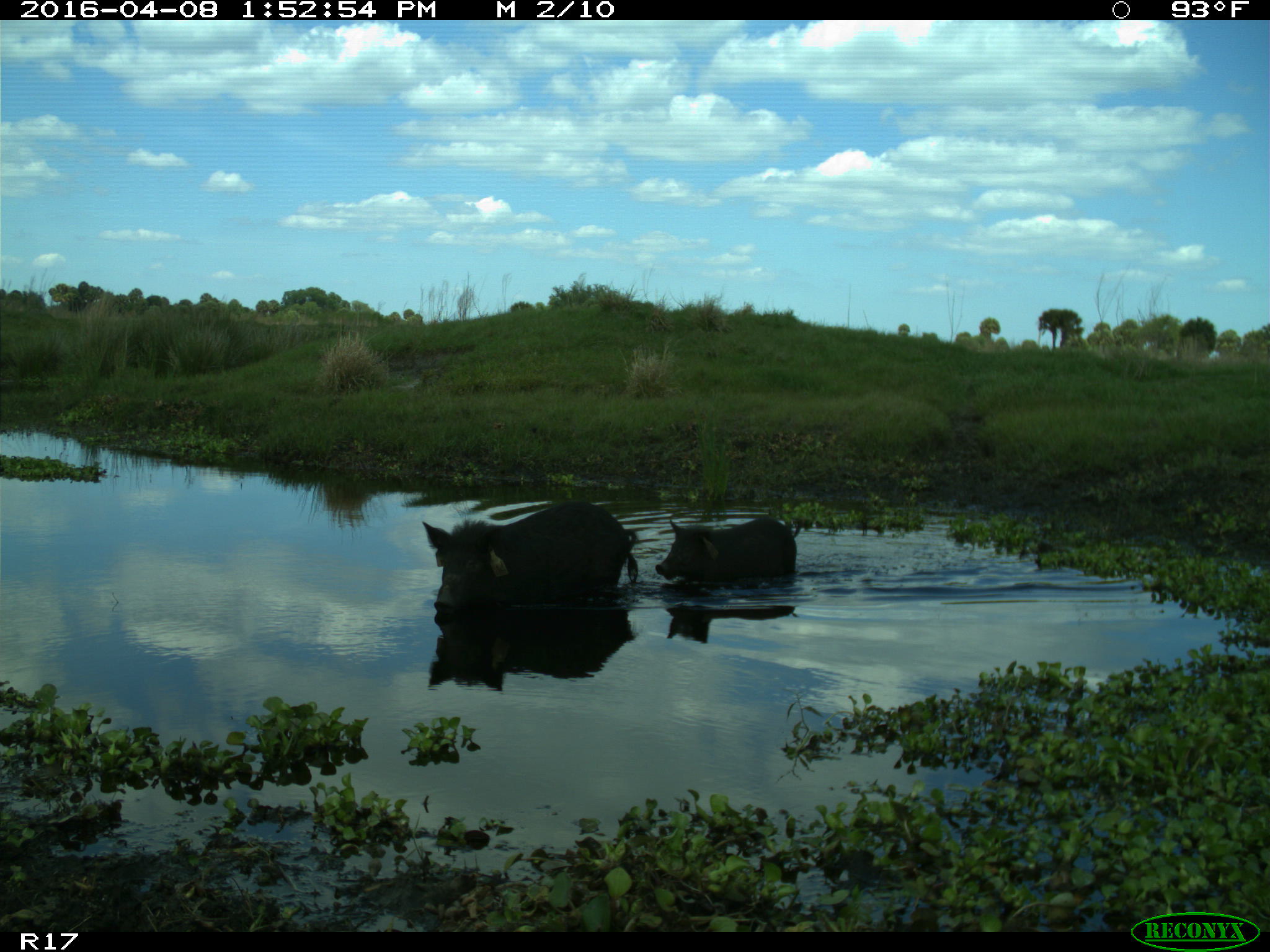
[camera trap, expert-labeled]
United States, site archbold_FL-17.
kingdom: Animalia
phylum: Chordata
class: Mammalia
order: Artiodactyla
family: Suidae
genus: Sus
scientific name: Sus scrofa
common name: wild boar